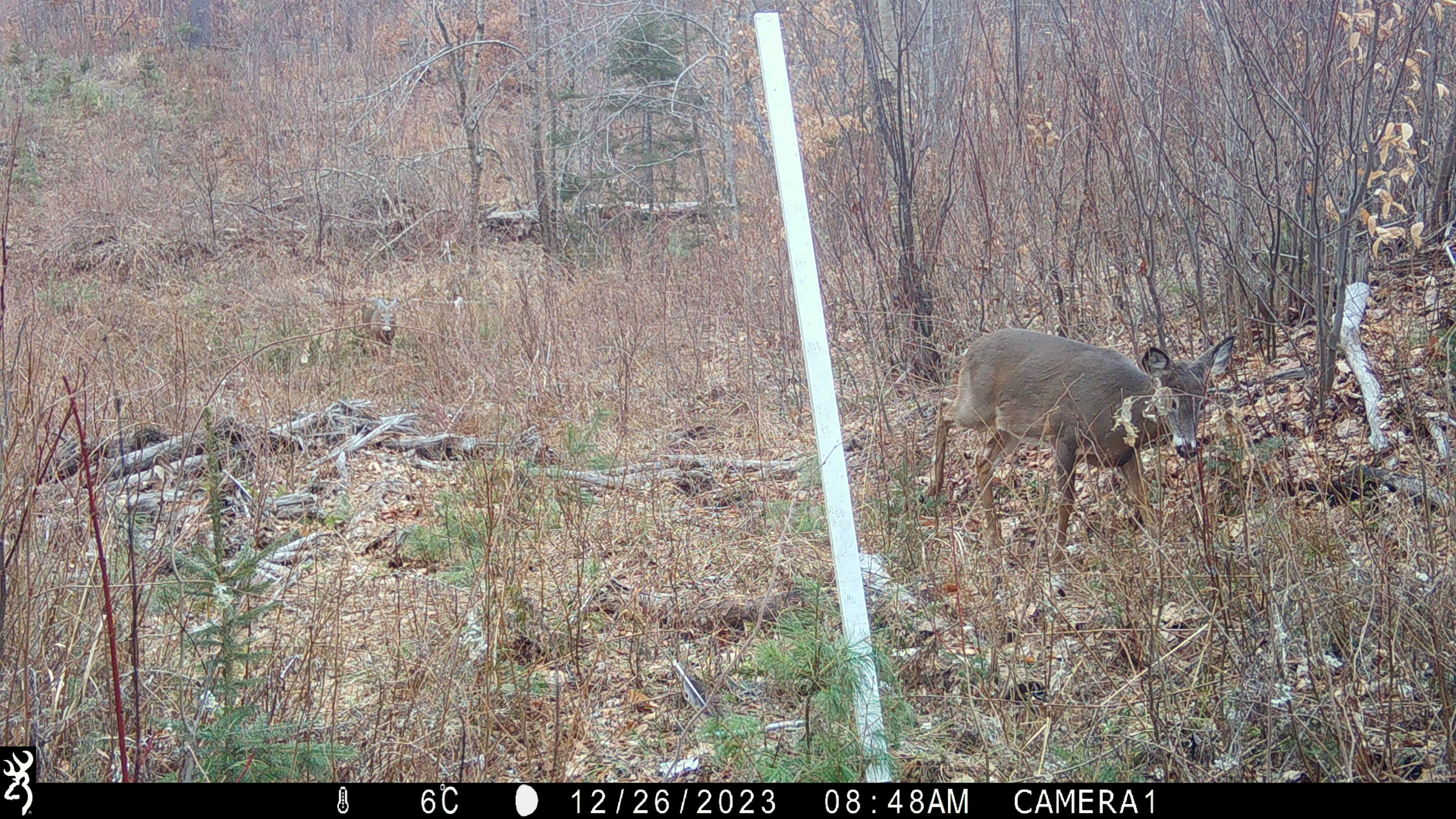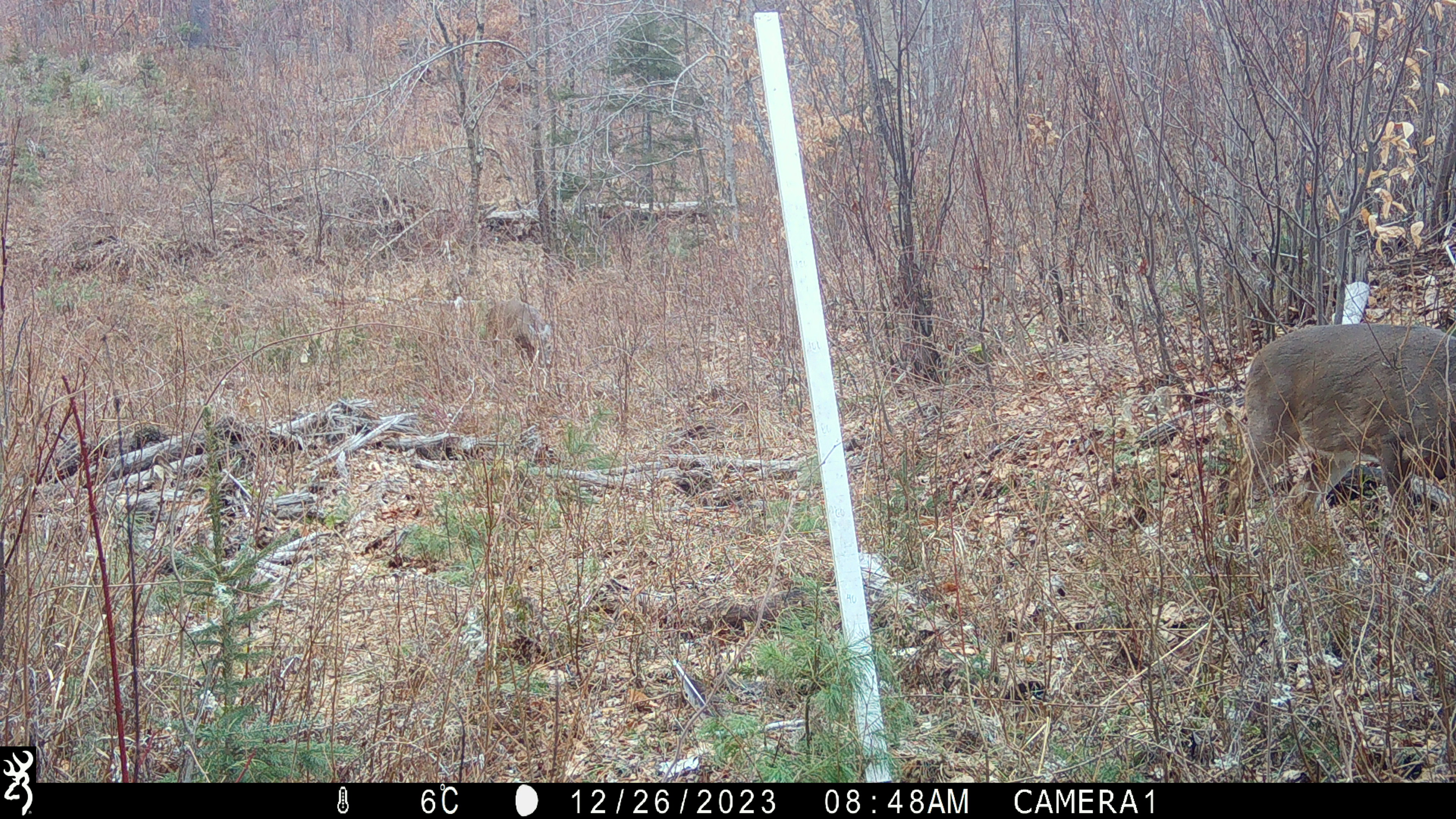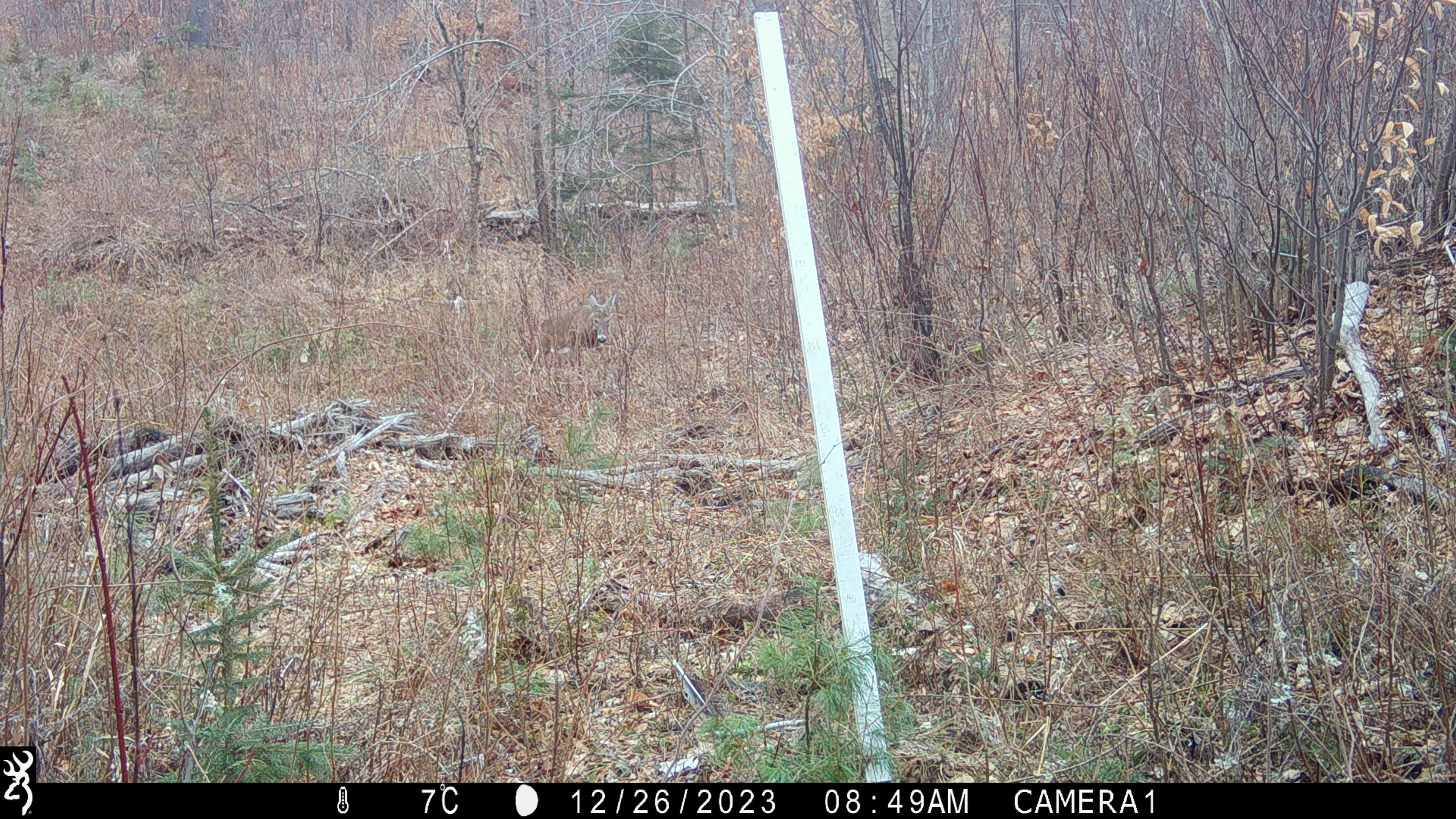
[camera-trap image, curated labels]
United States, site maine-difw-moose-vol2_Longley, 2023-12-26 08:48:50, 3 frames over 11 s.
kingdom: Animalia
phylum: Chordata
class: Mammalia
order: Artiodactyla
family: Cervidae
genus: Odocoileus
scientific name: Odocoileus virginianus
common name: white-tailed deer